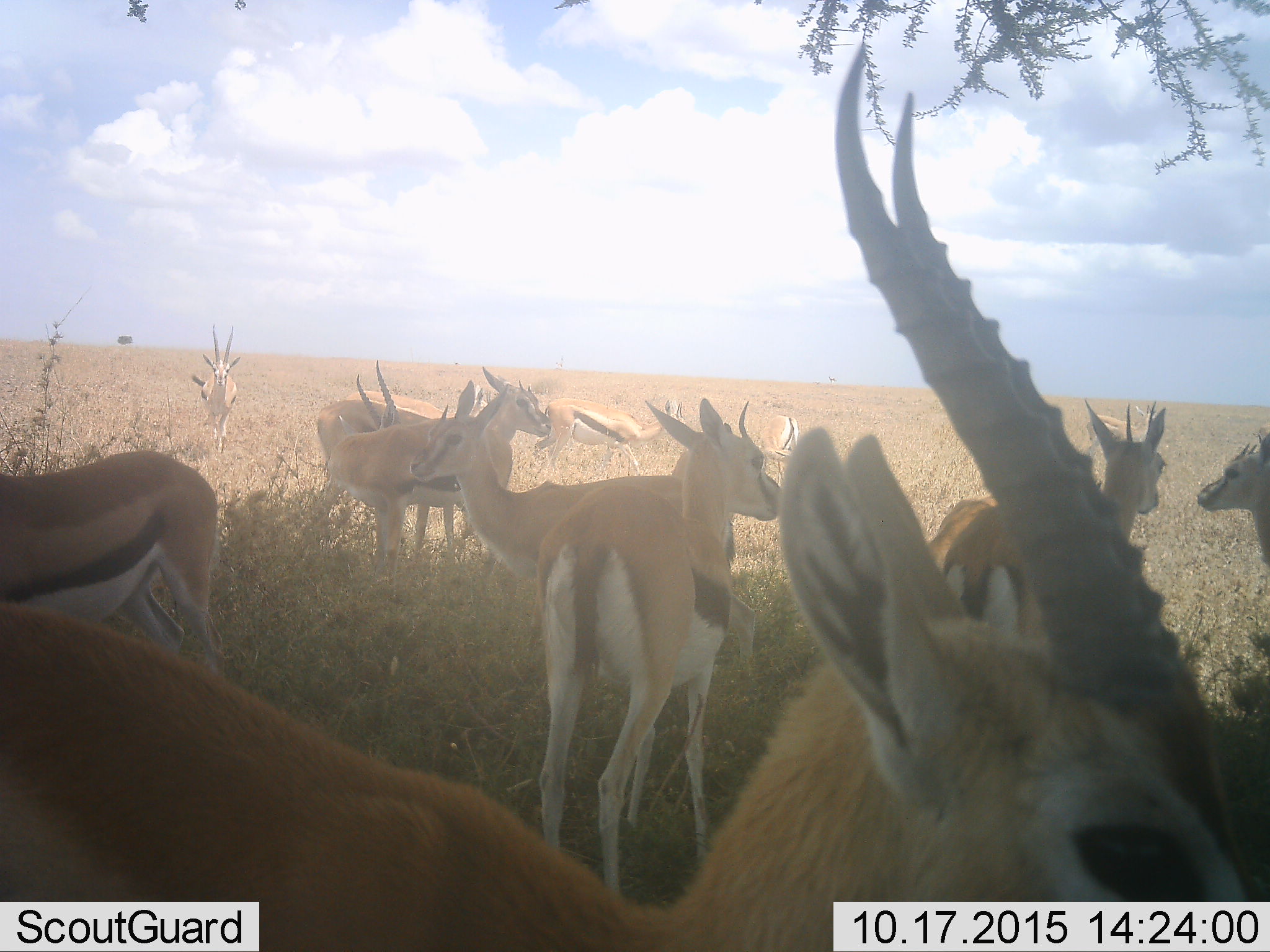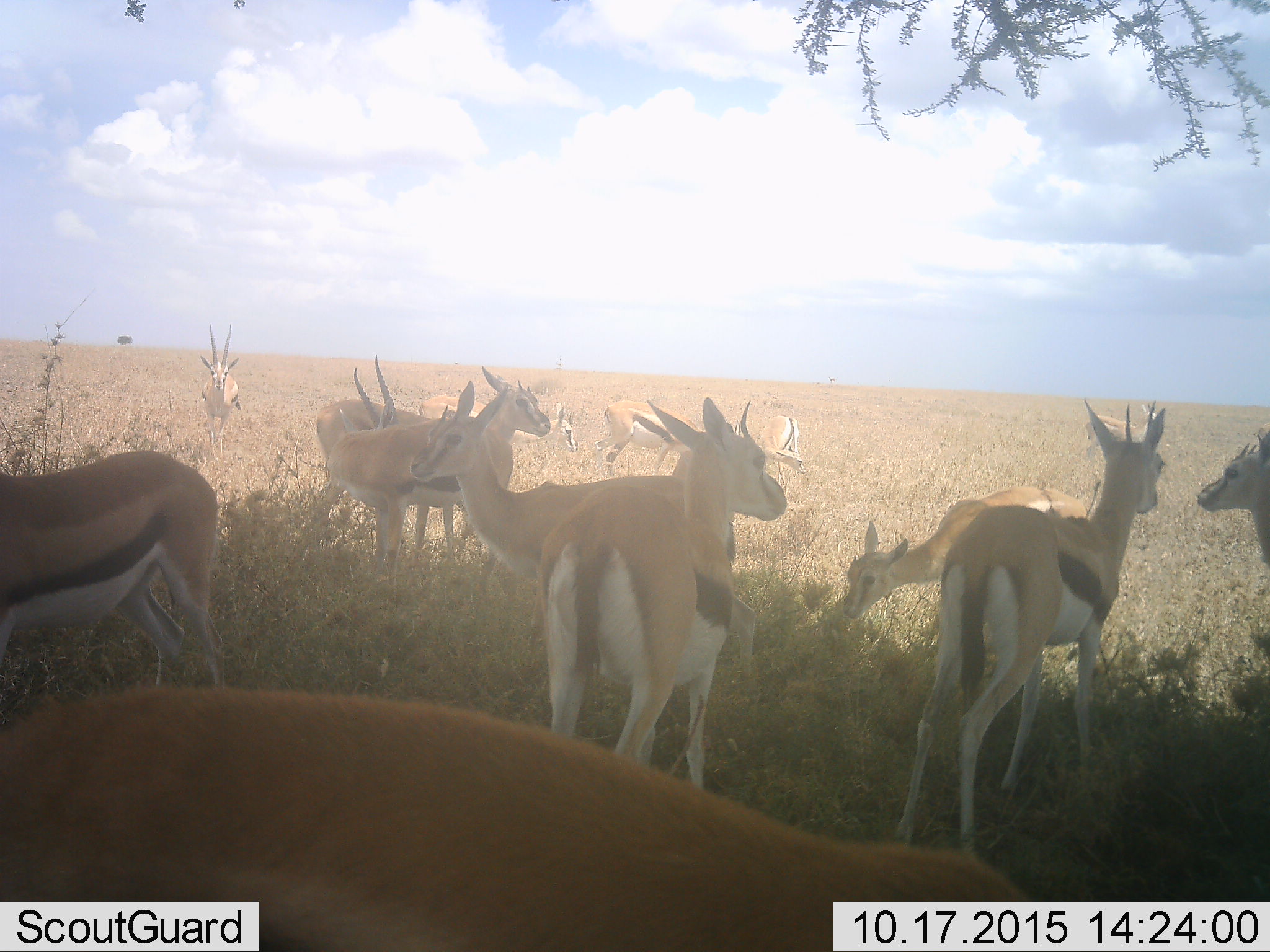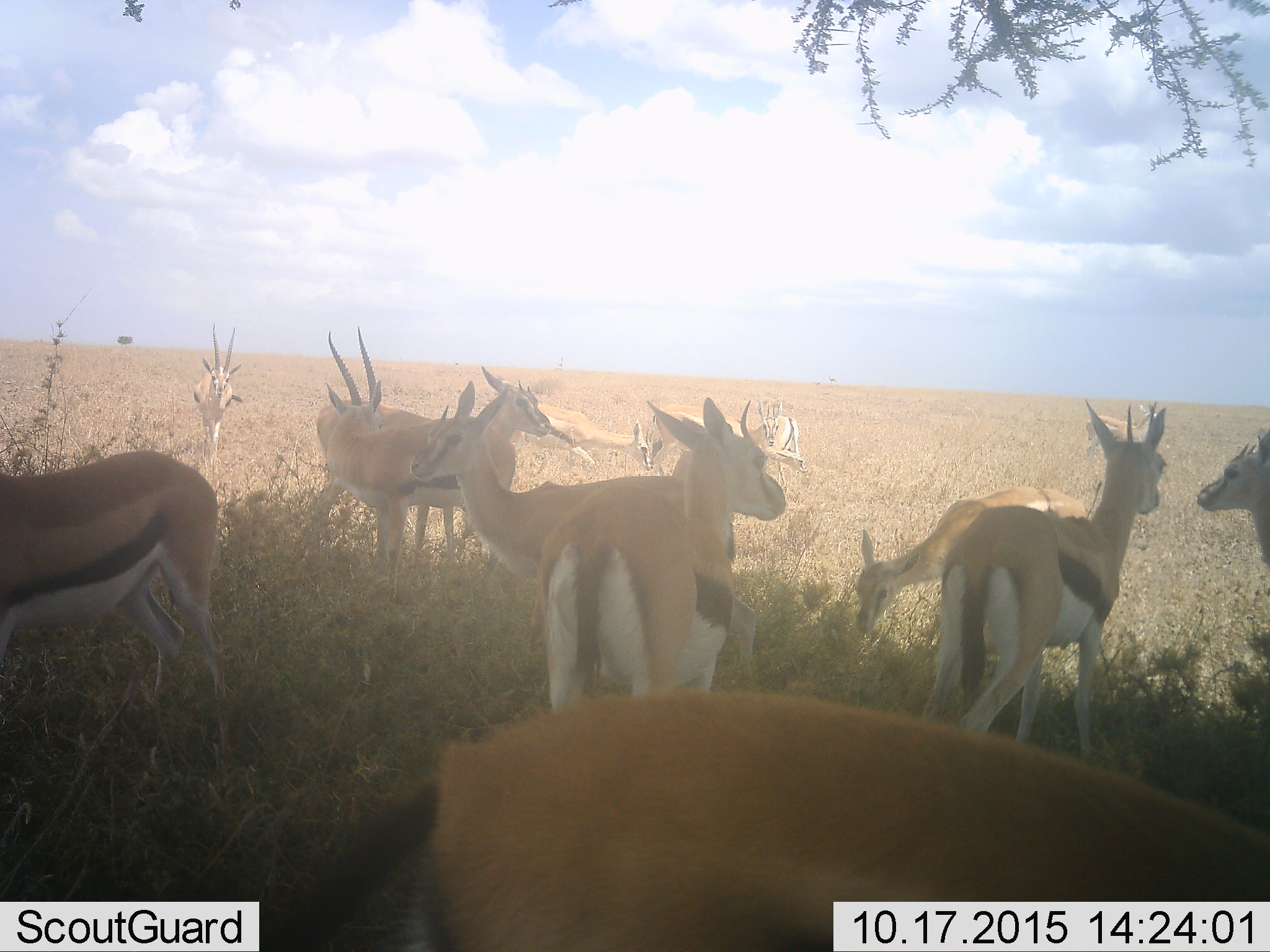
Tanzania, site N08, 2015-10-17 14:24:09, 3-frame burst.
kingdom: Animalia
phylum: Chordata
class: Mammalia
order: Artiodactyla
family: Bovidae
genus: Eudorcas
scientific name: Eudorcas thomsonii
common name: thomson's gazelle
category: gazellethomsons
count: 11-50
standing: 89%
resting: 11%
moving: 67%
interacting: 11%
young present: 33%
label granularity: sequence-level